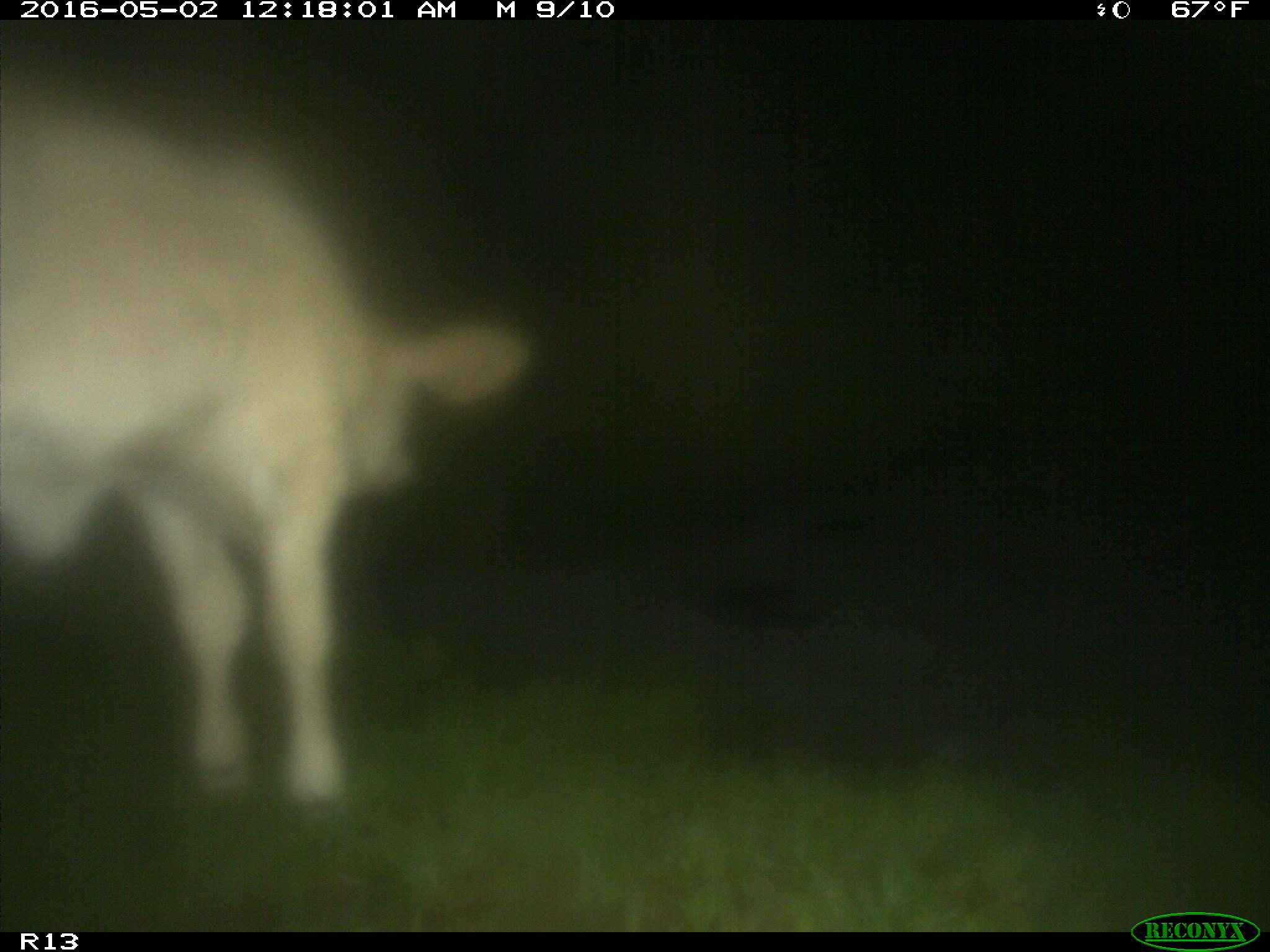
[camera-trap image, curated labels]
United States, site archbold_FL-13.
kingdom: Animalia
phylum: Chordata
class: Mammalia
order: Artiodactyla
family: Bovidae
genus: Bos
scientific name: Bos taurus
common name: domestic cow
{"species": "Bos taurus (domestic cow)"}